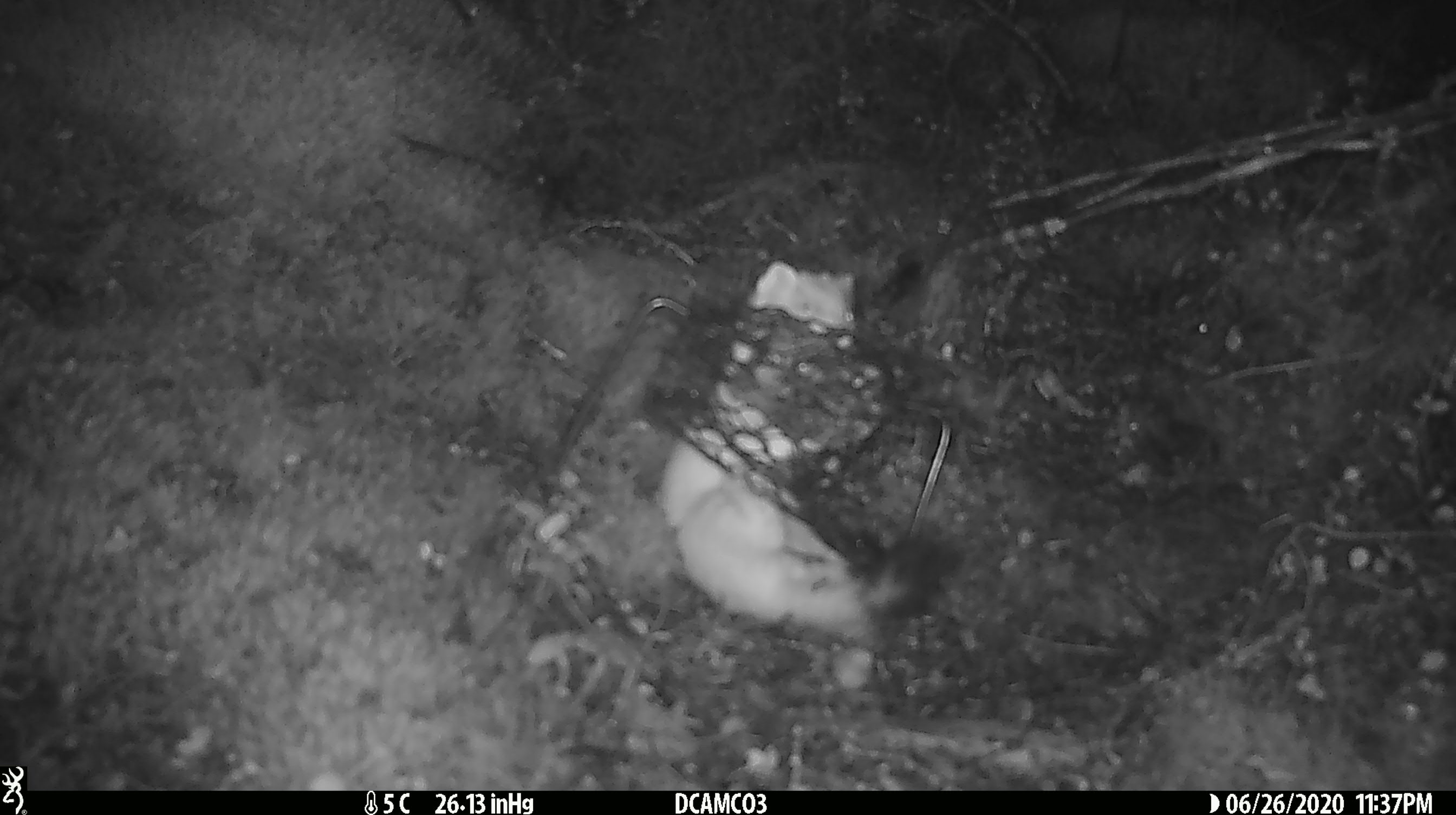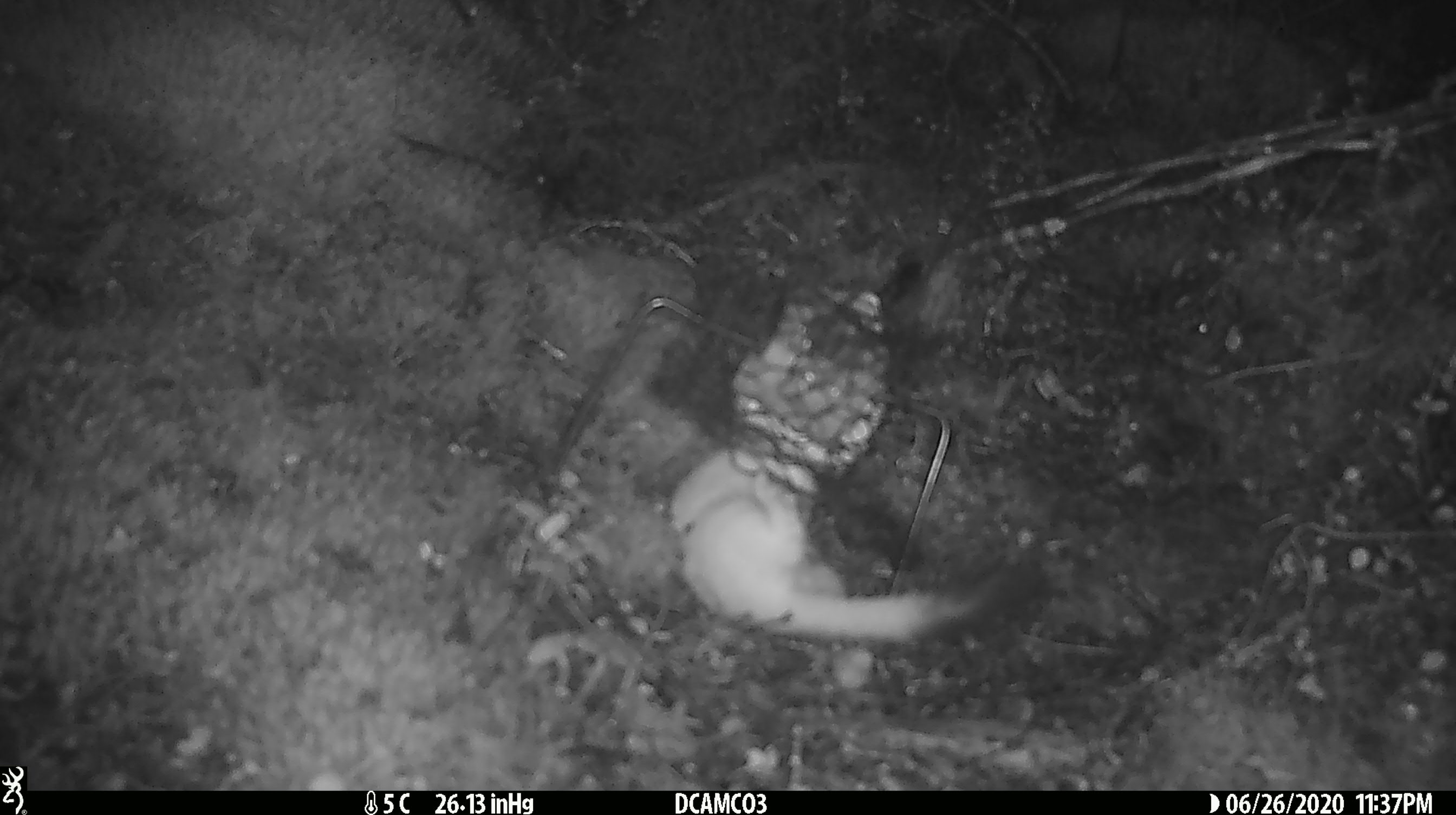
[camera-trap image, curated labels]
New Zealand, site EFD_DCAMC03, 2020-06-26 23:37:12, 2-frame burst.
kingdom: Animalia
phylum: Chordata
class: Mammalia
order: Carnivora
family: Mustelidae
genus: Mustela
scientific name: Mustela erminea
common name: stoat